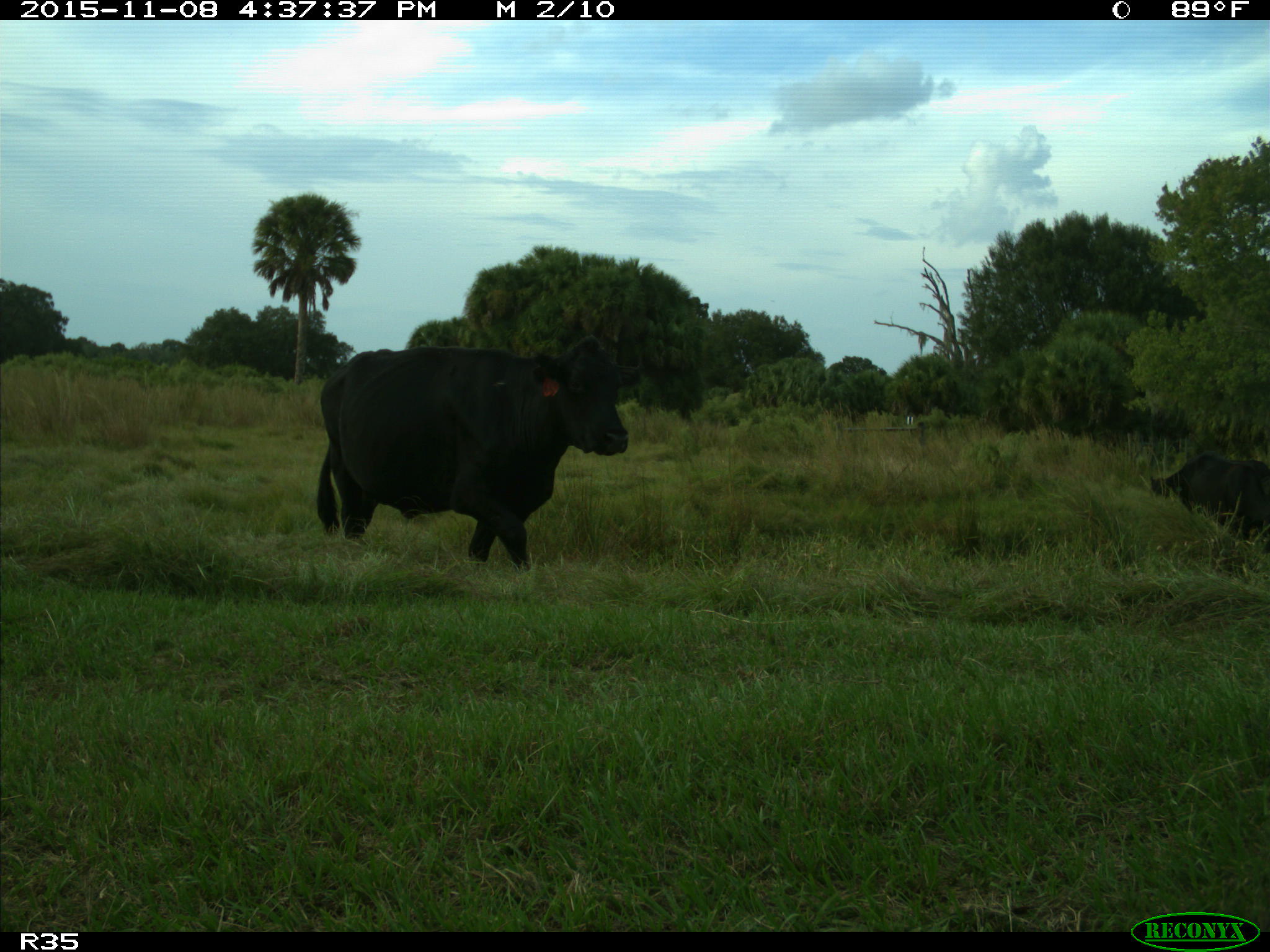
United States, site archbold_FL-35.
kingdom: Animalia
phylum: Chordata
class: Mammalia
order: Artiodactyla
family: Bovidae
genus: Bos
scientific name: Bos taurus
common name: domestic cow